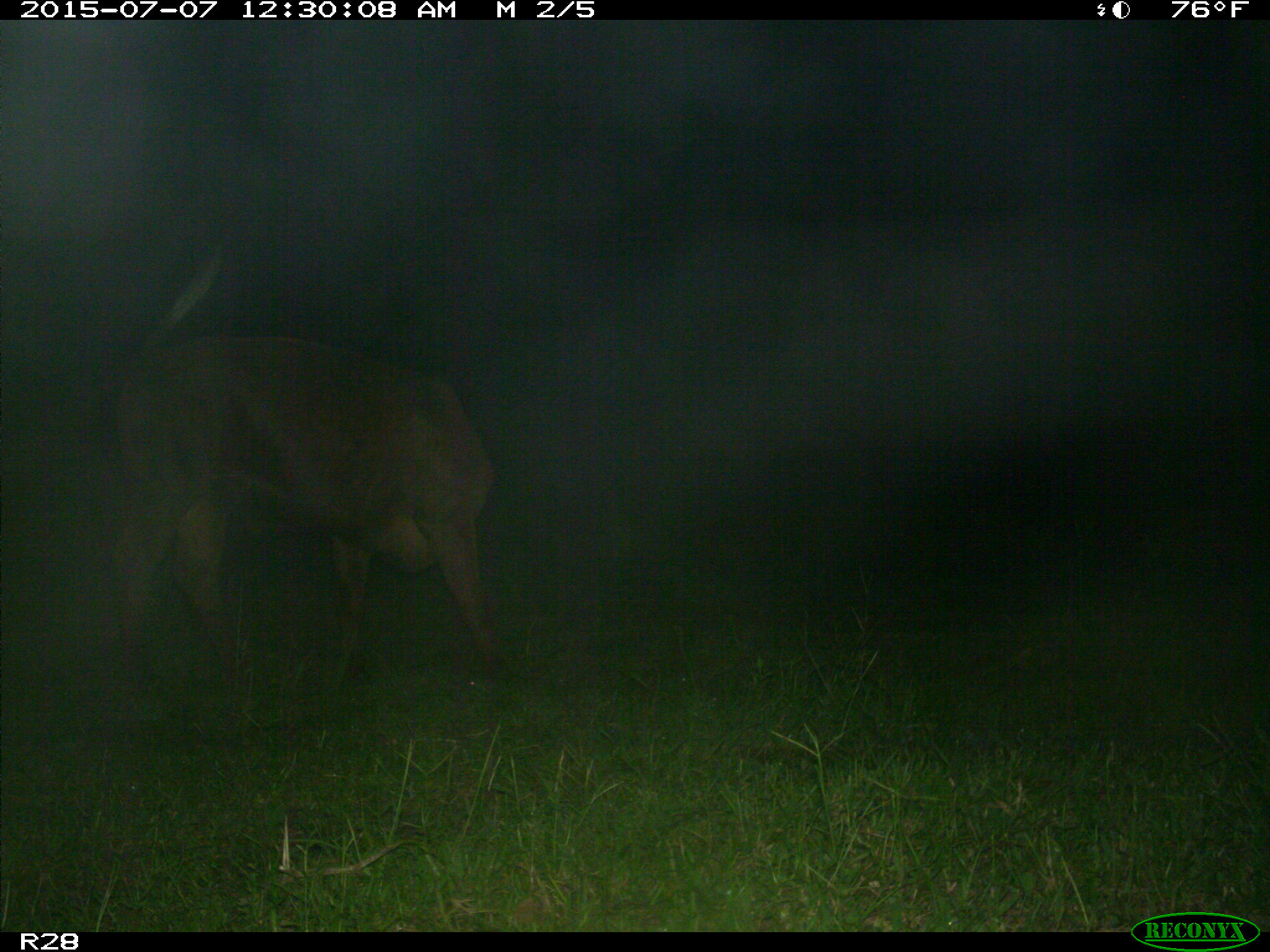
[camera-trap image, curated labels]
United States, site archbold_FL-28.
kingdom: Animalia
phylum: Chordata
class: Mammalia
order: Artiodactyla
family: Bovidae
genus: Bos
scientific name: Bos taurus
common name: domestic cow